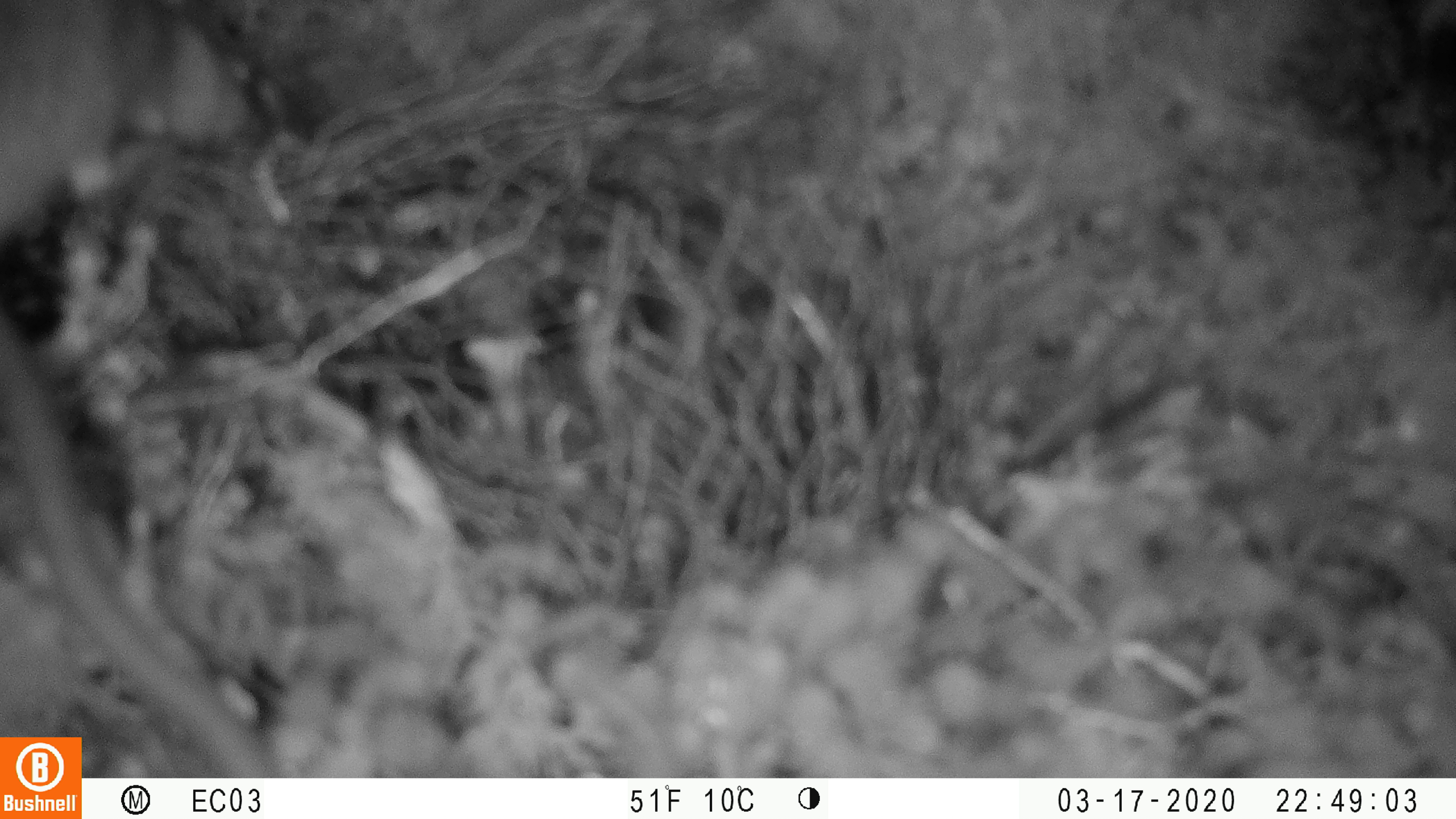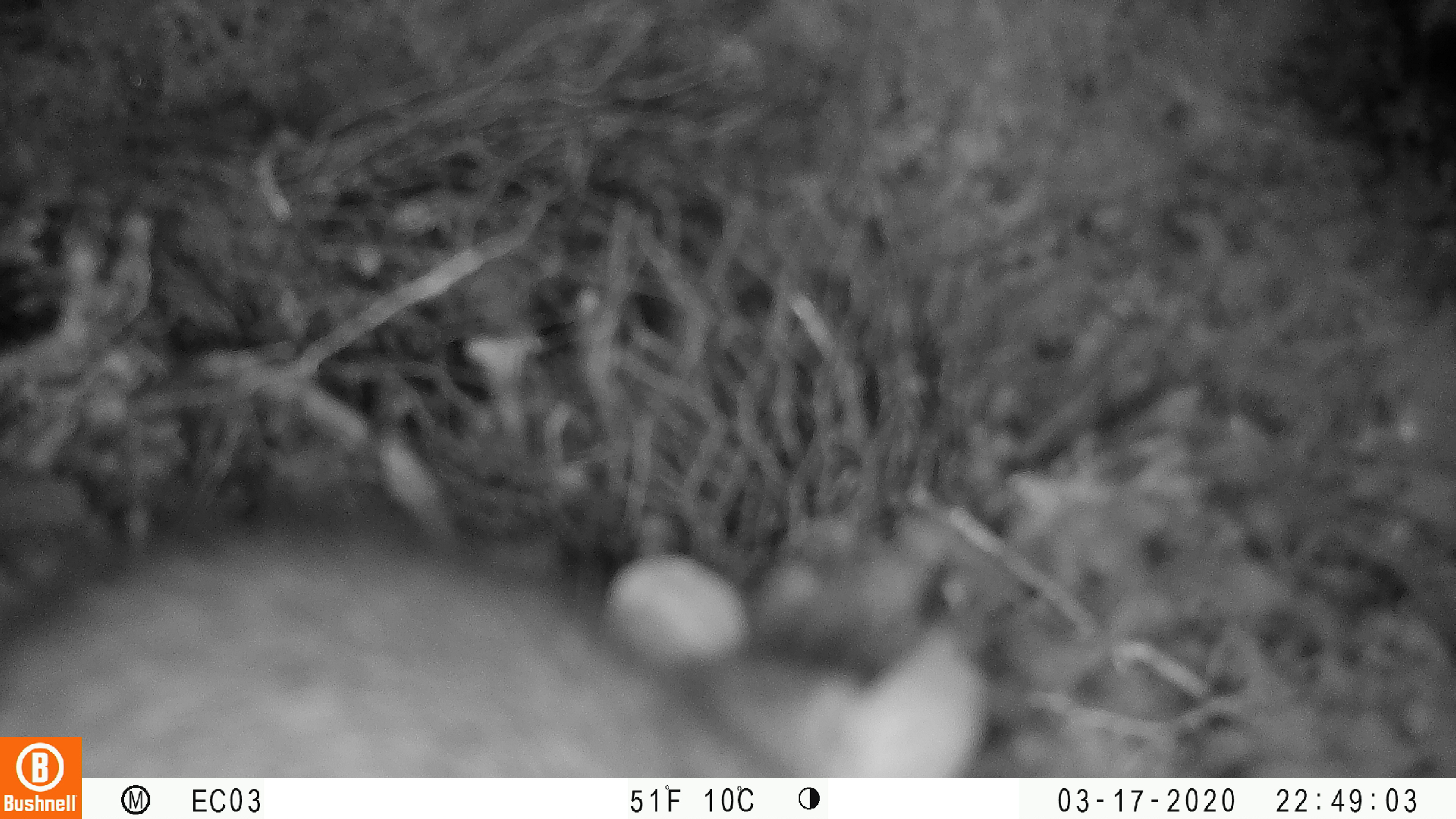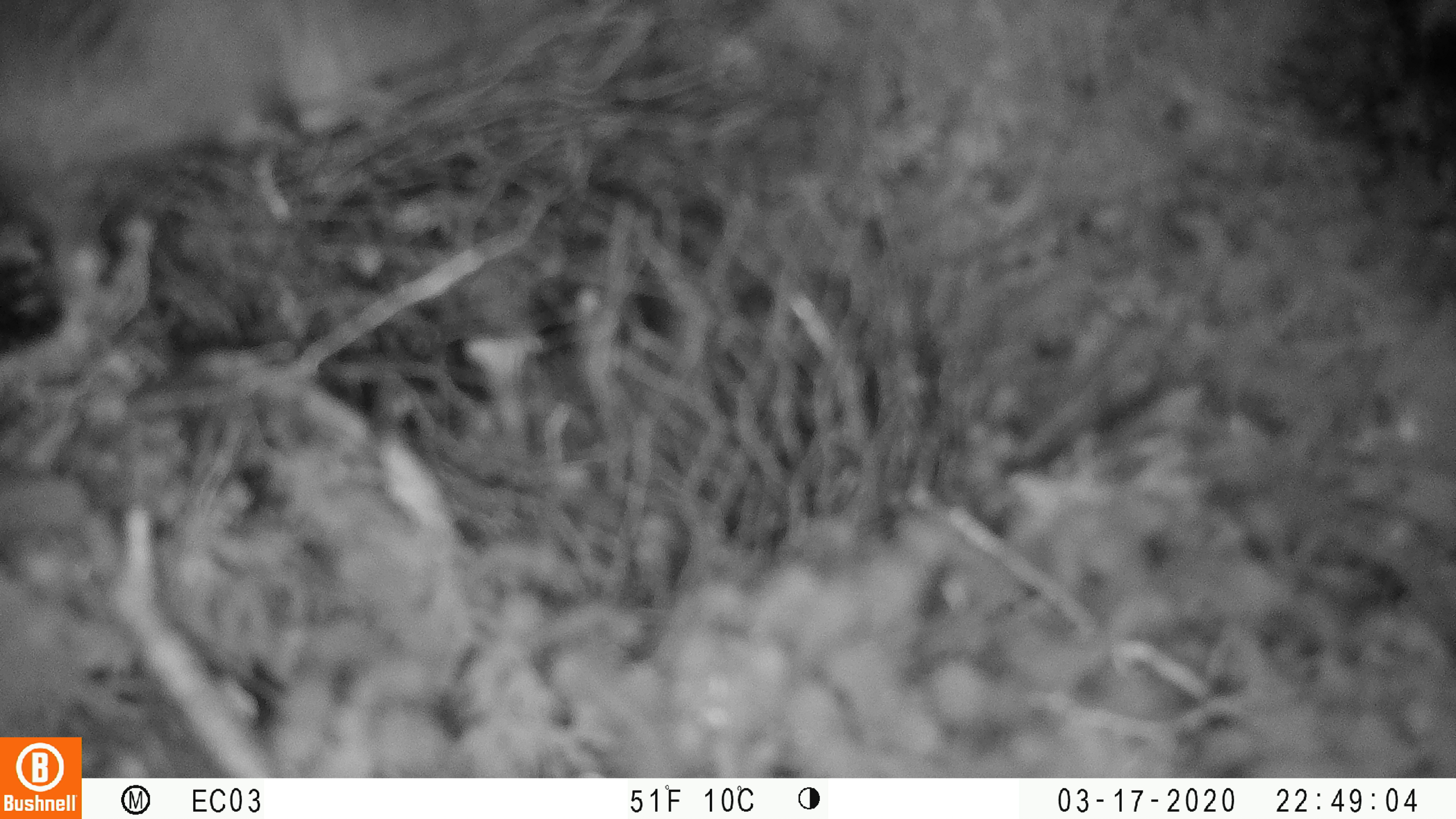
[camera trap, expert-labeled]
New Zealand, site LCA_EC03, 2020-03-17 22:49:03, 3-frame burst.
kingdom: Animalia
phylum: Chordata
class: Mammalia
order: Rodentia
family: Muridae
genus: Rattus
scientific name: Rattus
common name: rat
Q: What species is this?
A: Rat (Rattus).